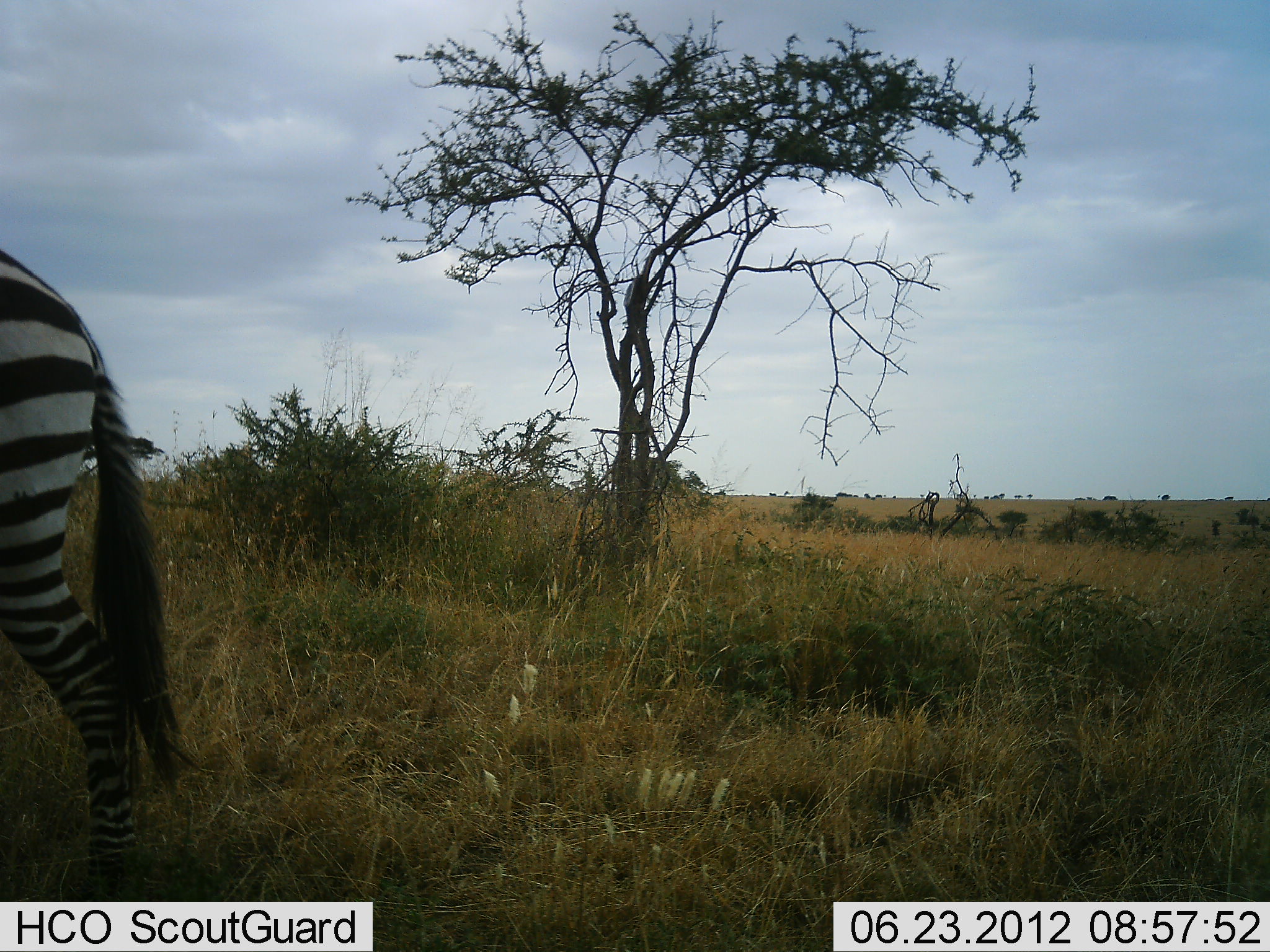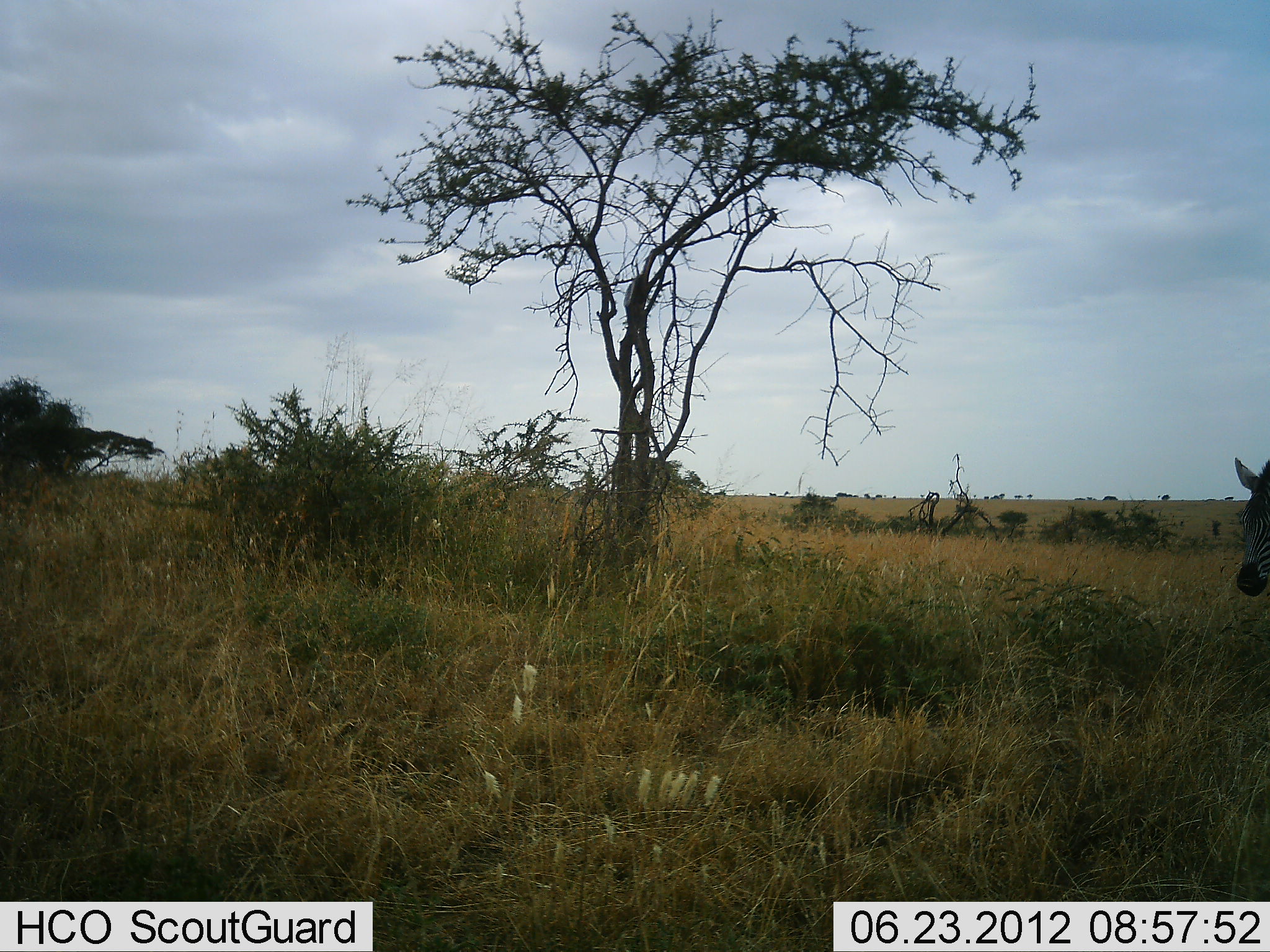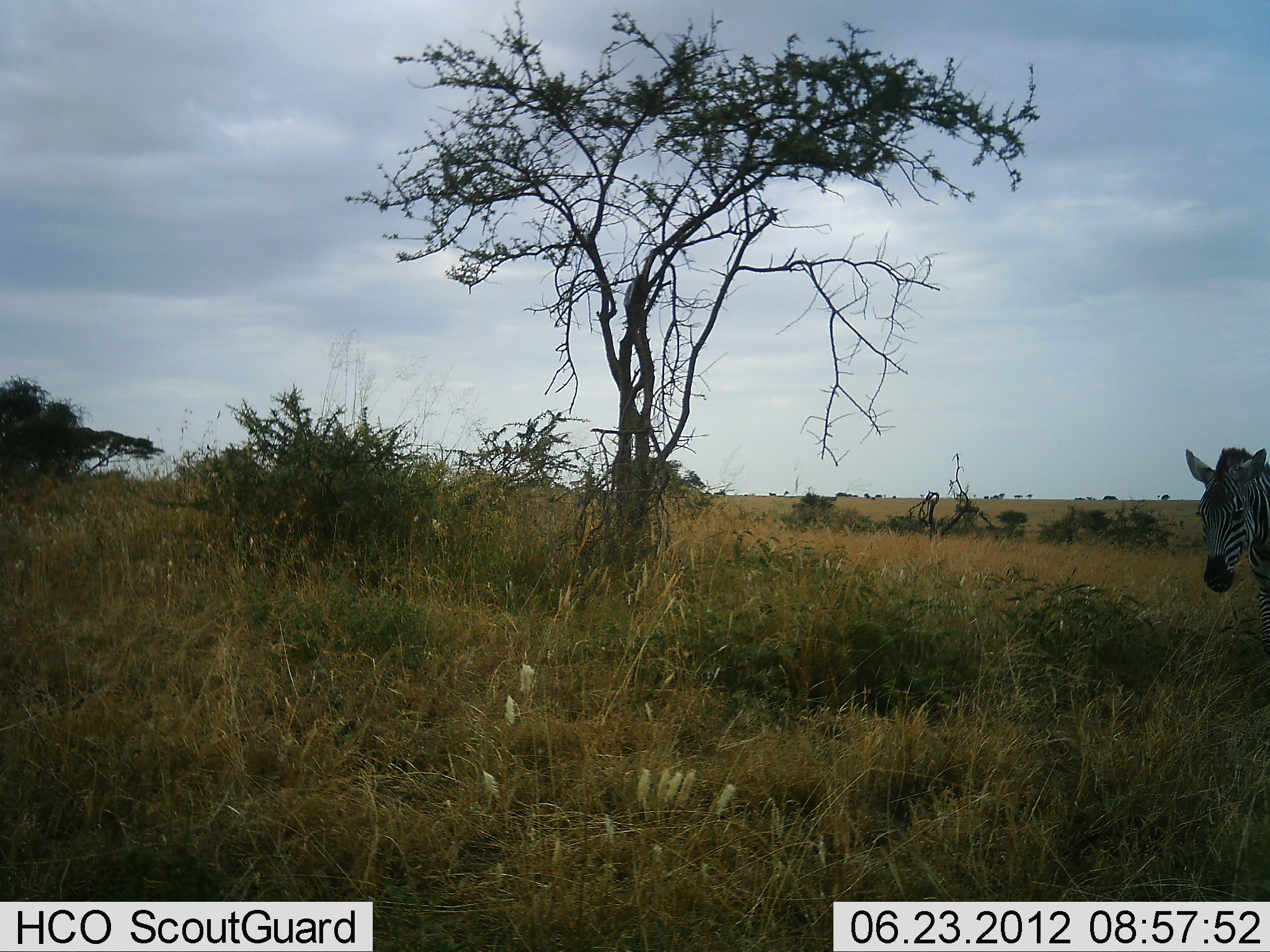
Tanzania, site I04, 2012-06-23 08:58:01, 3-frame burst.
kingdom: Animalia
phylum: Chordata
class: Mammalia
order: Perissodactyla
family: Equidae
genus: Equus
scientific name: Equus quagga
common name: plains zebra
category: zebra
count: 2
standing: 0%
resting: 0%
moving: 100%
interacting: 0%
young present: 0%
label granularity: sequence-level